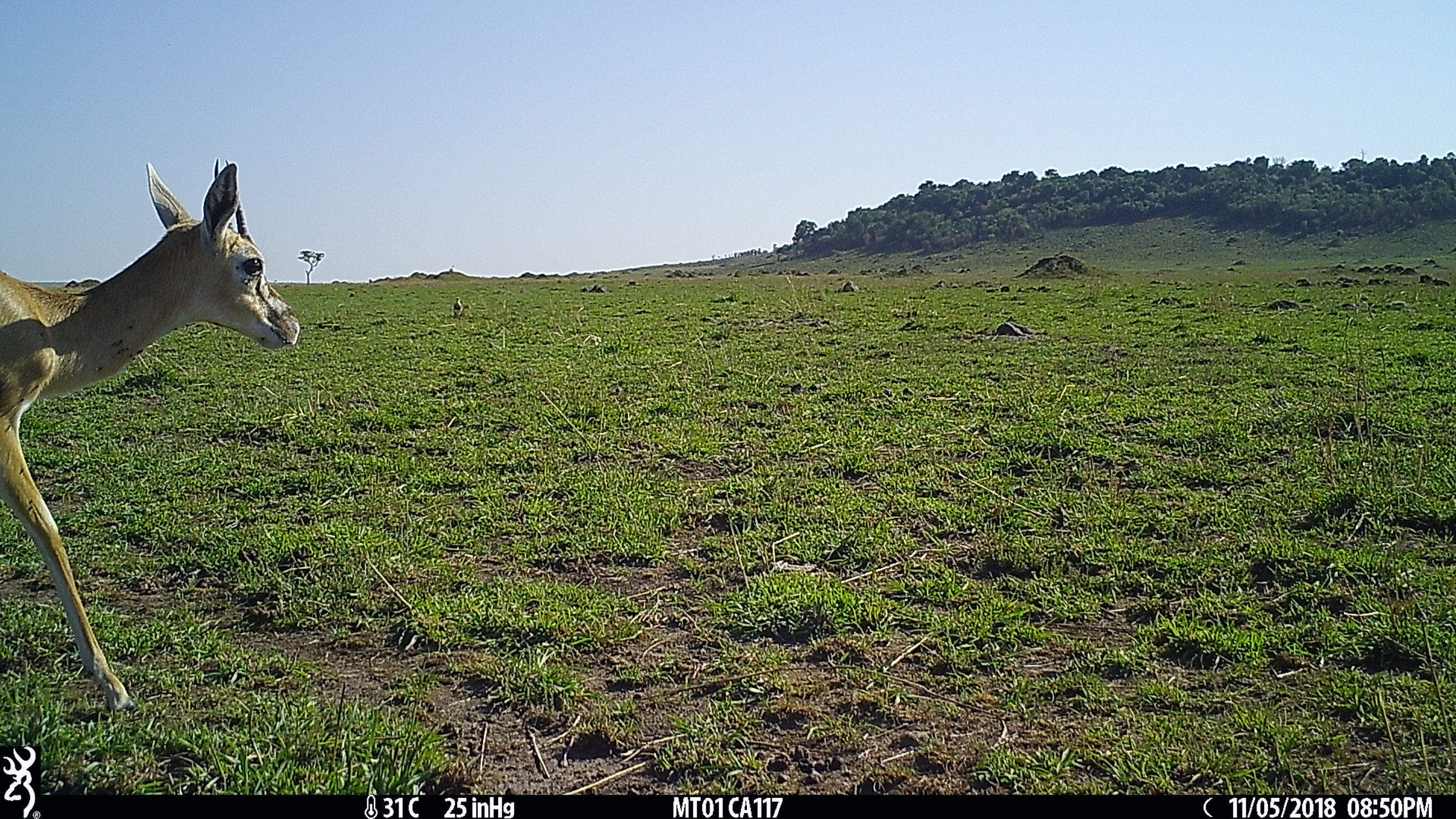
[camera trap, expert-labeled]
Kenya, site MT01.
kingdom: Animalia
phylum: Chordata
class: Mammalia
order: Artiodactyla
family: Bovidae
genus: Eudorcas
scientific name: Eudorcas thomsonii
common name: thomon's gazelle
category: gazelle thomsons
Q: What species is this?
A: Gazelle thomsons (thomon's gazelle) (Eudorcas thomsonii).